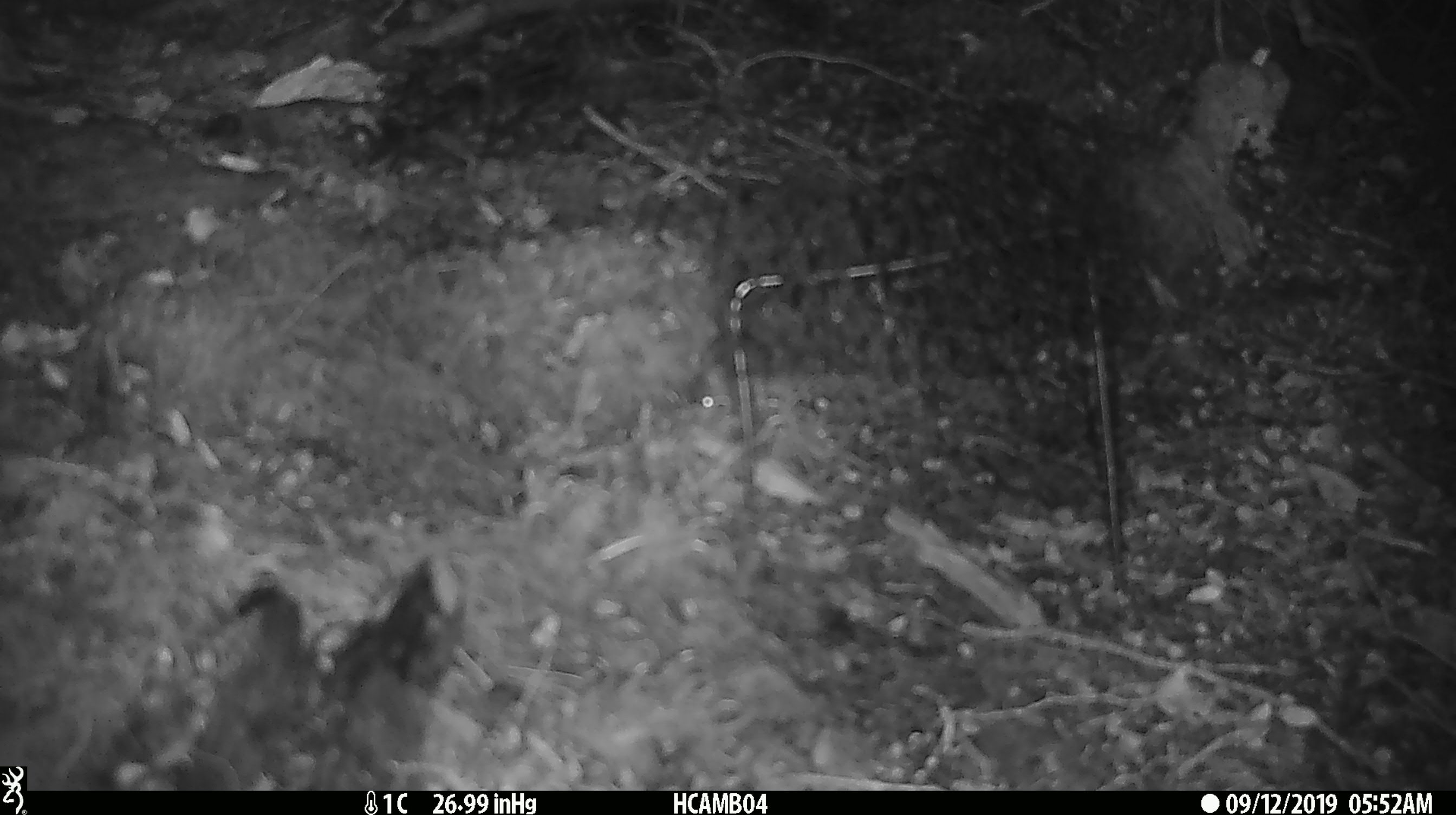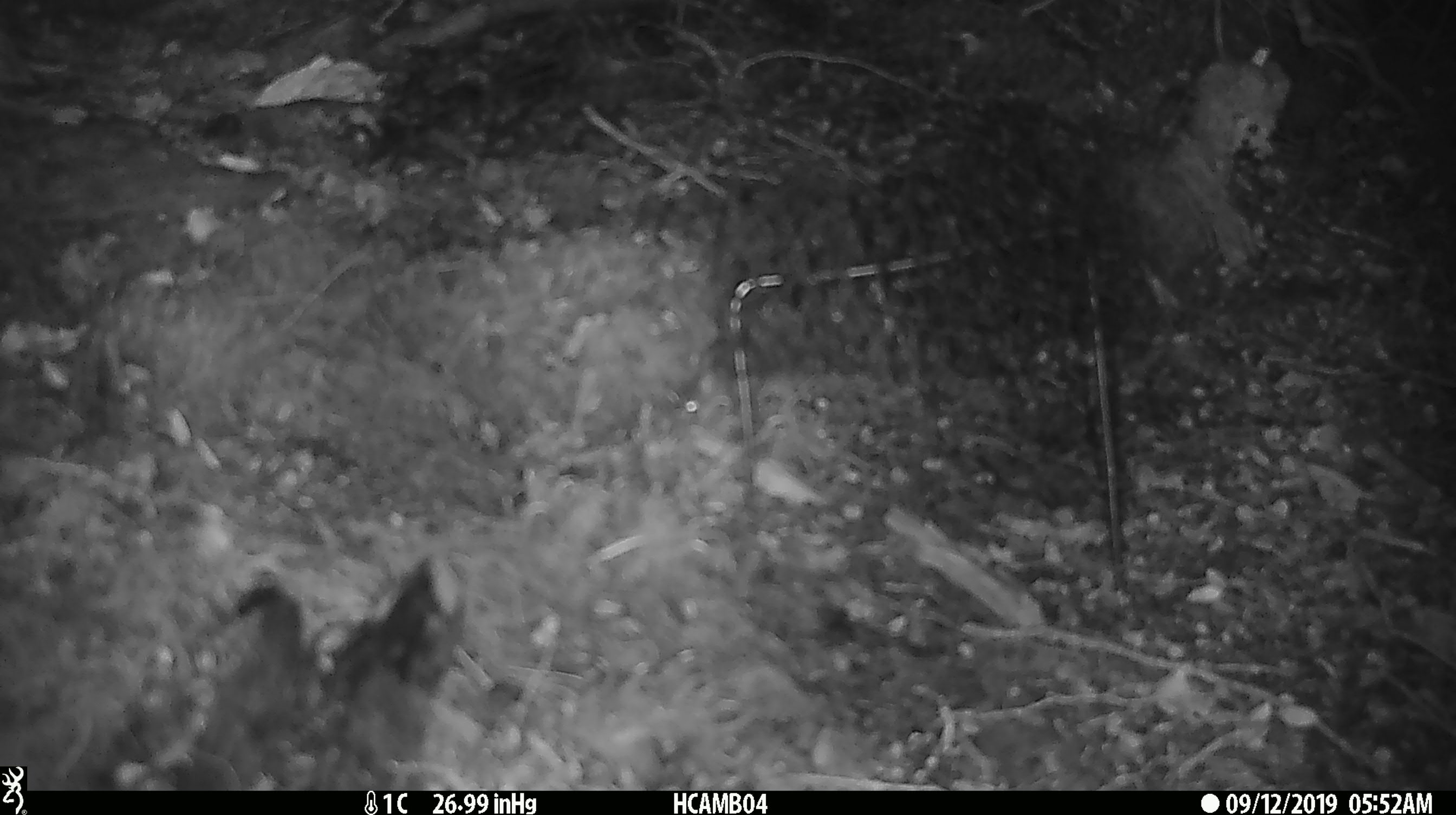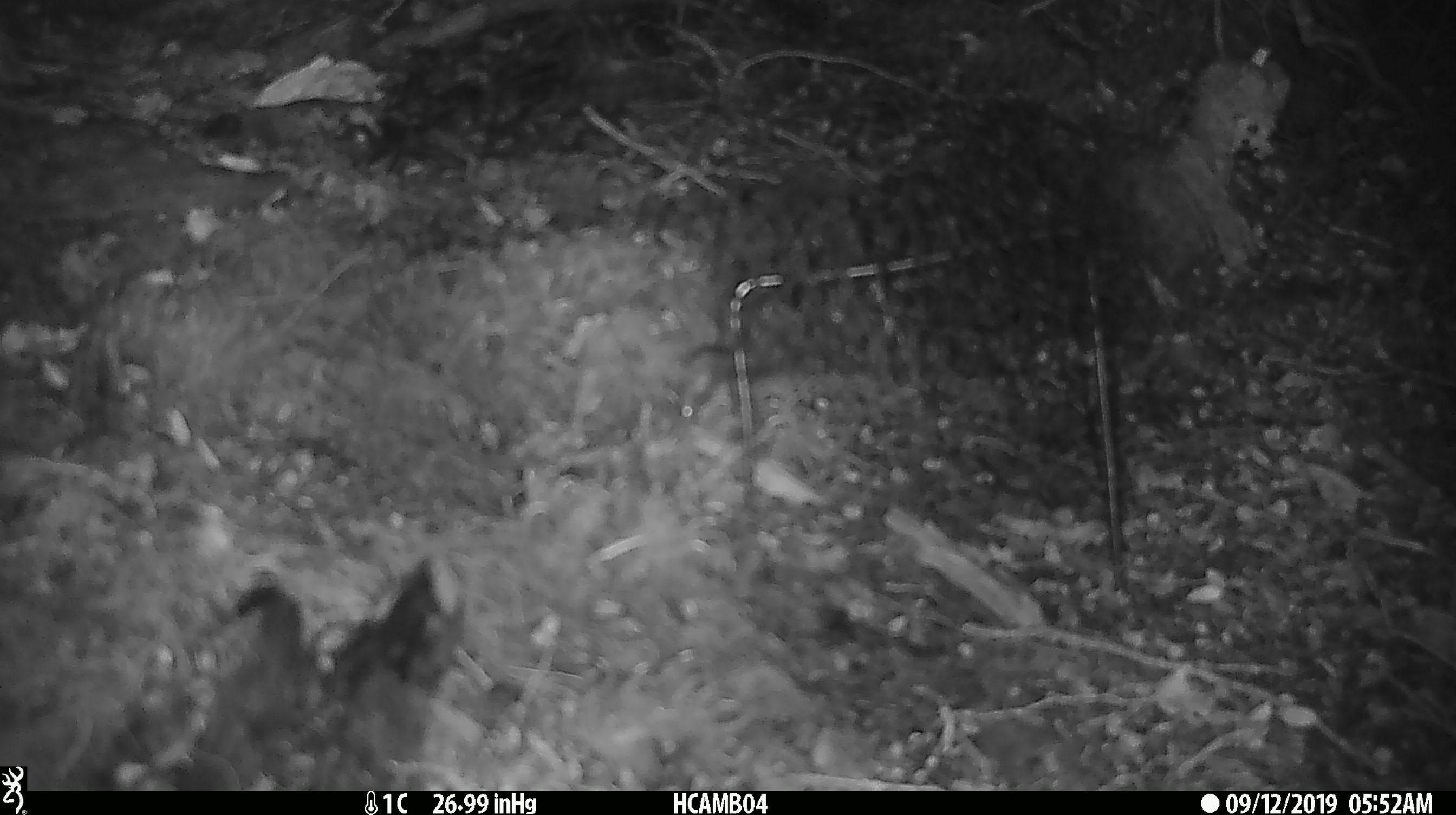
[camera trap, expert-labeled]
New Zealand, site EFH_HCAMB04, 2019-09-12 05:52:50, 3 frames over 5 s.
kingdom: Animalia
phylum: Chordata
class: Mammalia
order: Rodentia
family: Muridae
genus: Mus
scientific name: Mus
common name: mouse